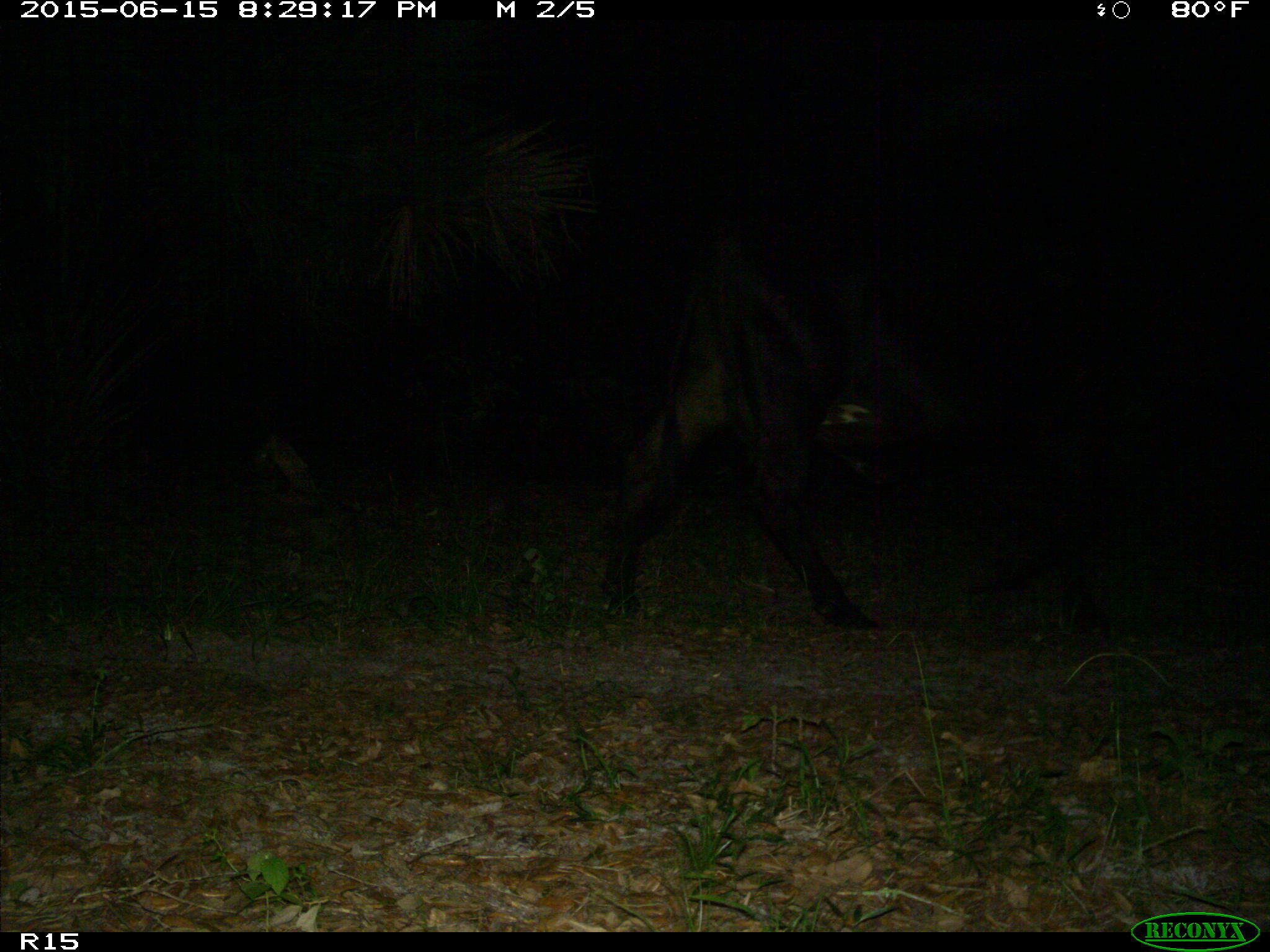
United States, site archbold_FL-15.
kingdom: Animalia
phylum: Chordata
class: Mammalia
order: Artiodactyla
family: Bovidae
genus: Bos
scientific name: Bos taurus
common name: domestic cow